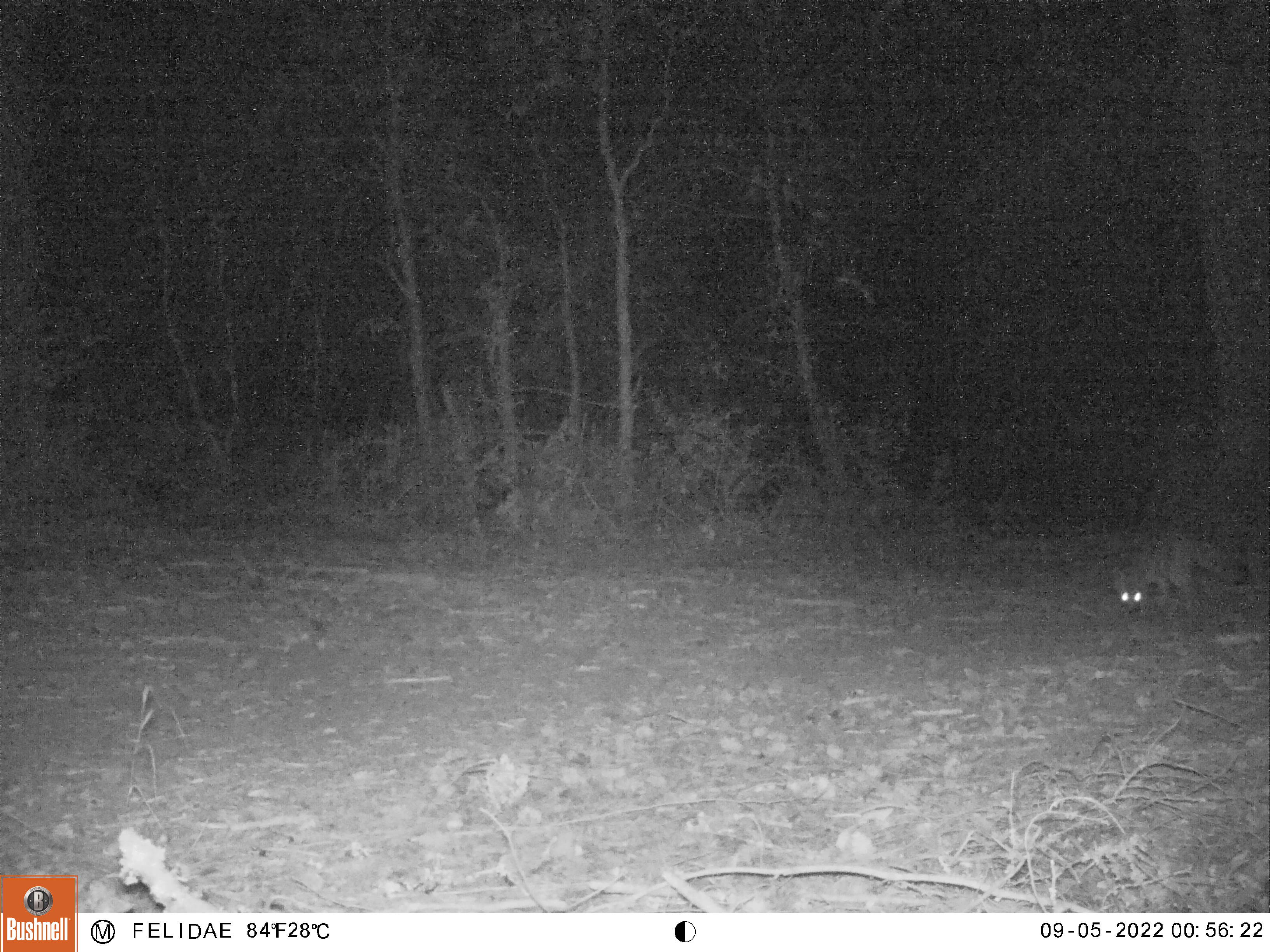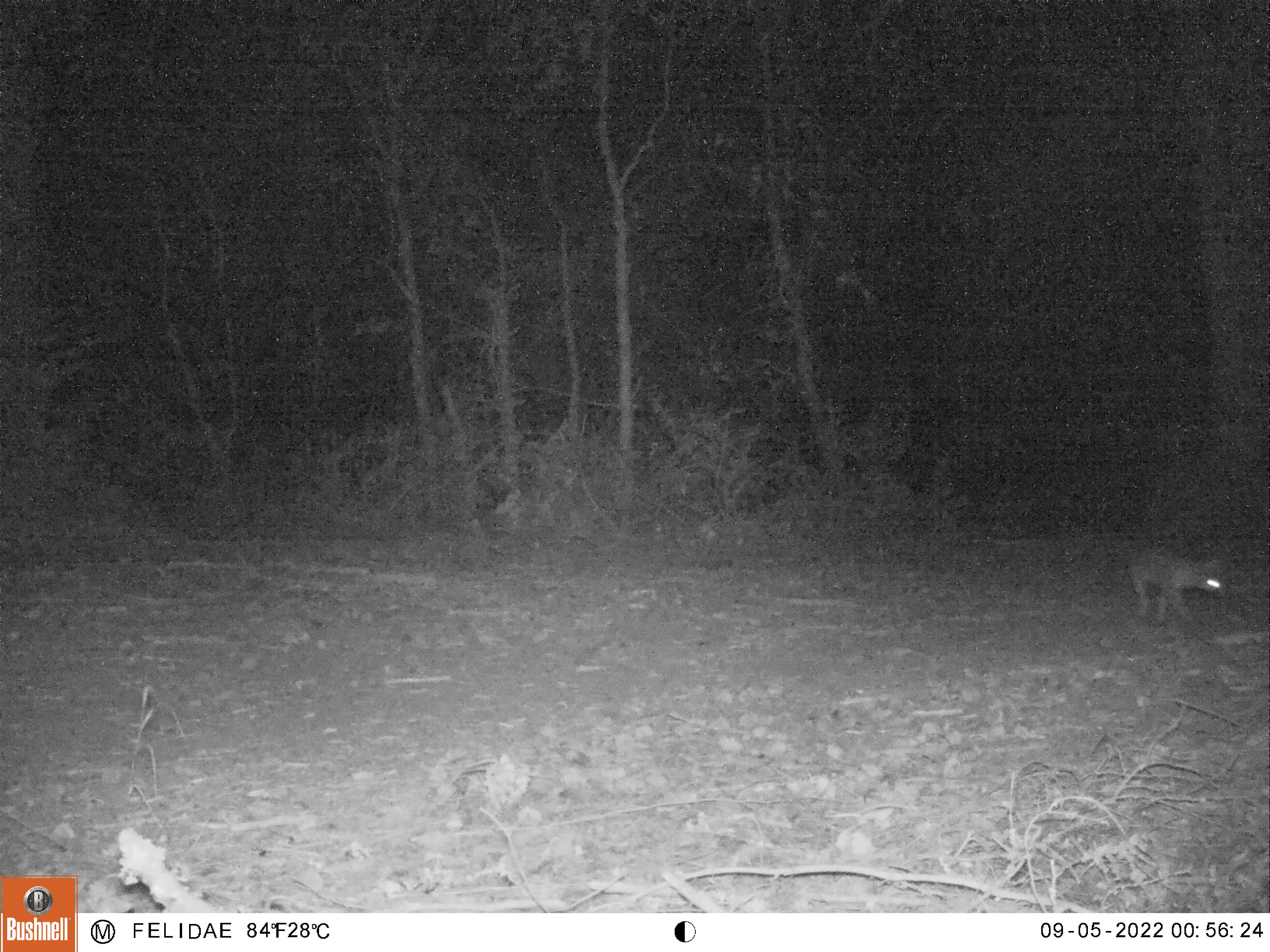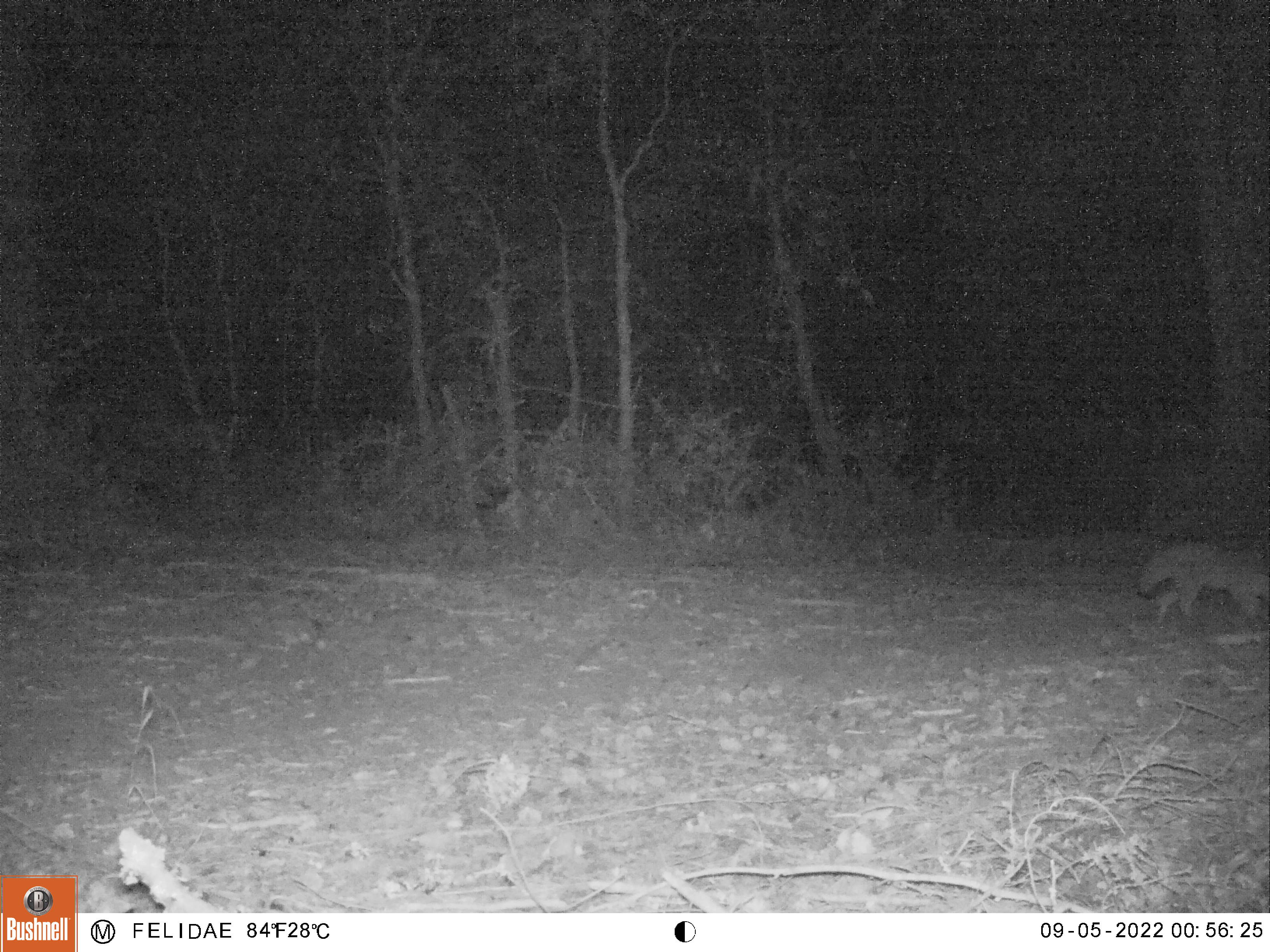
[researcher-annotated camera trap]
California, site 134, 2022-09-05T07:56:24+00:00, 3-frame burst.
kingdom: Animalia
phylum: Chordata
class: Mammalia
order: Carnivora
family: Canidae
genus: Urocyon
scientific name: Urocyon cinereoargenteus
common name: gray fox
Gray fox (Urocyon cinereoargenteus).